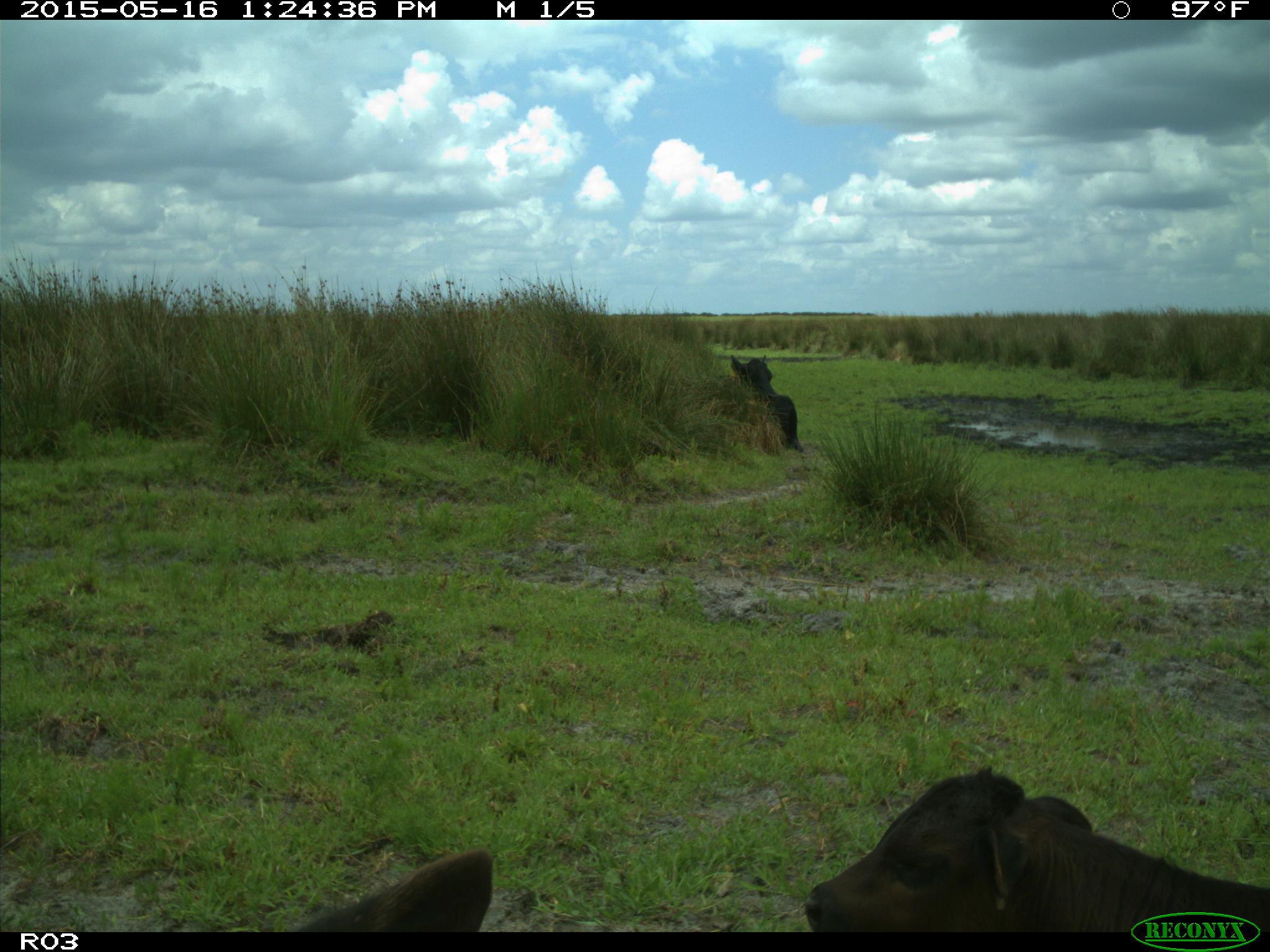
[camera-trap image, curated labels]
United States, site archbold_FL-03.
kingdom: Animalia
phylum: Chordata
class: Mammalia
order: Artiodactyla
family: Bovidae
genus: Bos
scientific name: Bos taurus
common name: domestic cow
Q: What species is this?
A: Bos taurus (domestic cow).